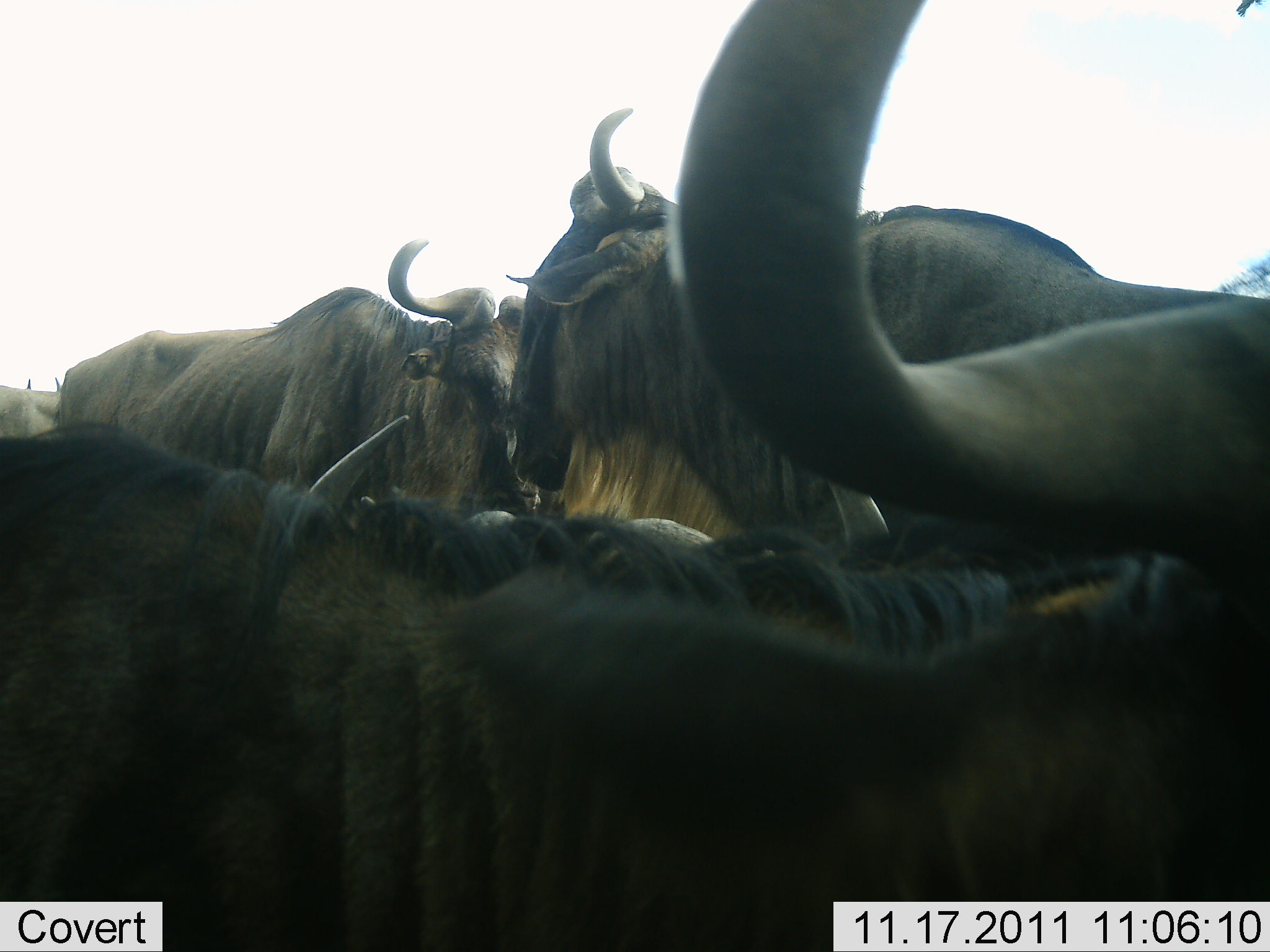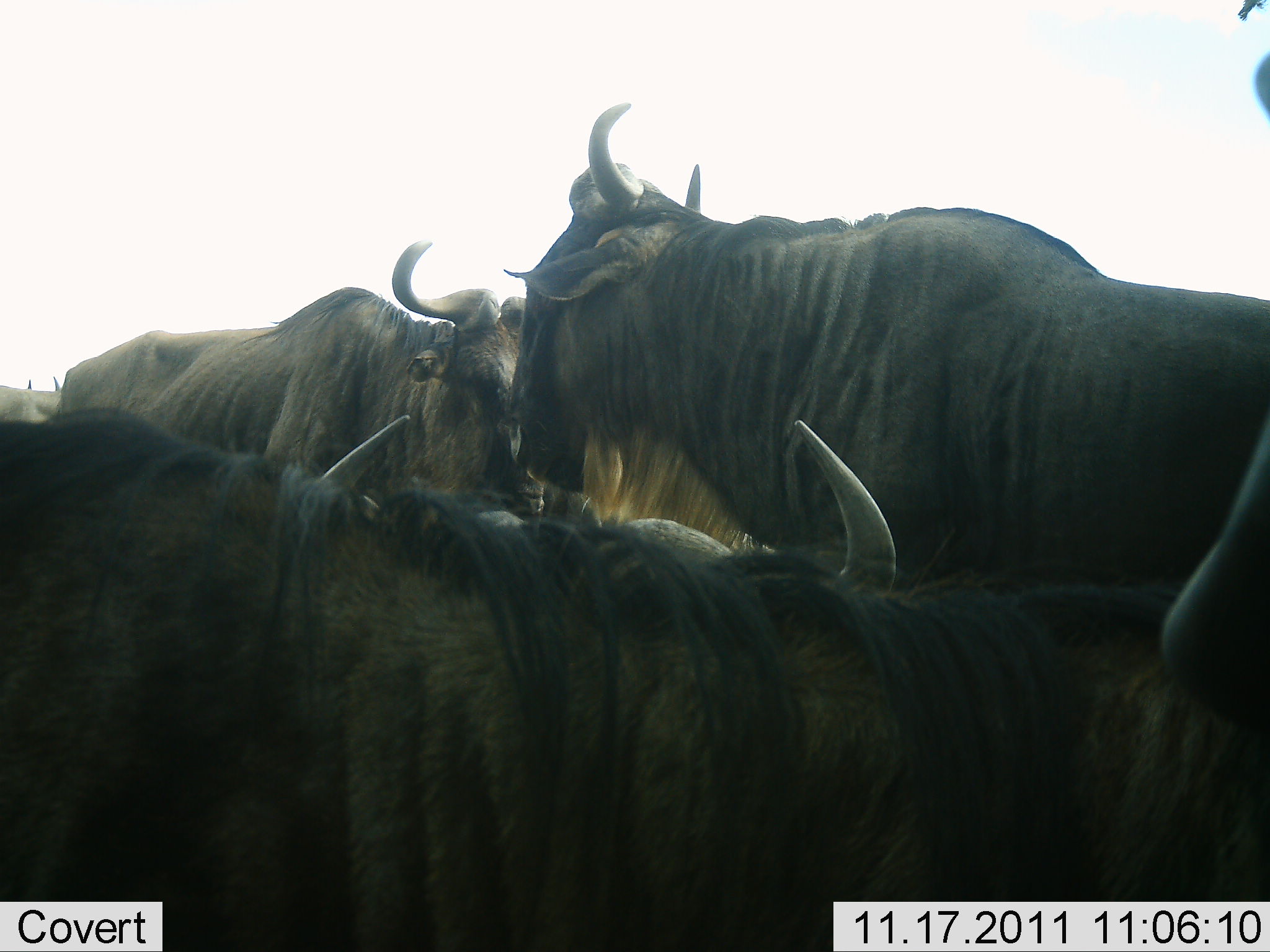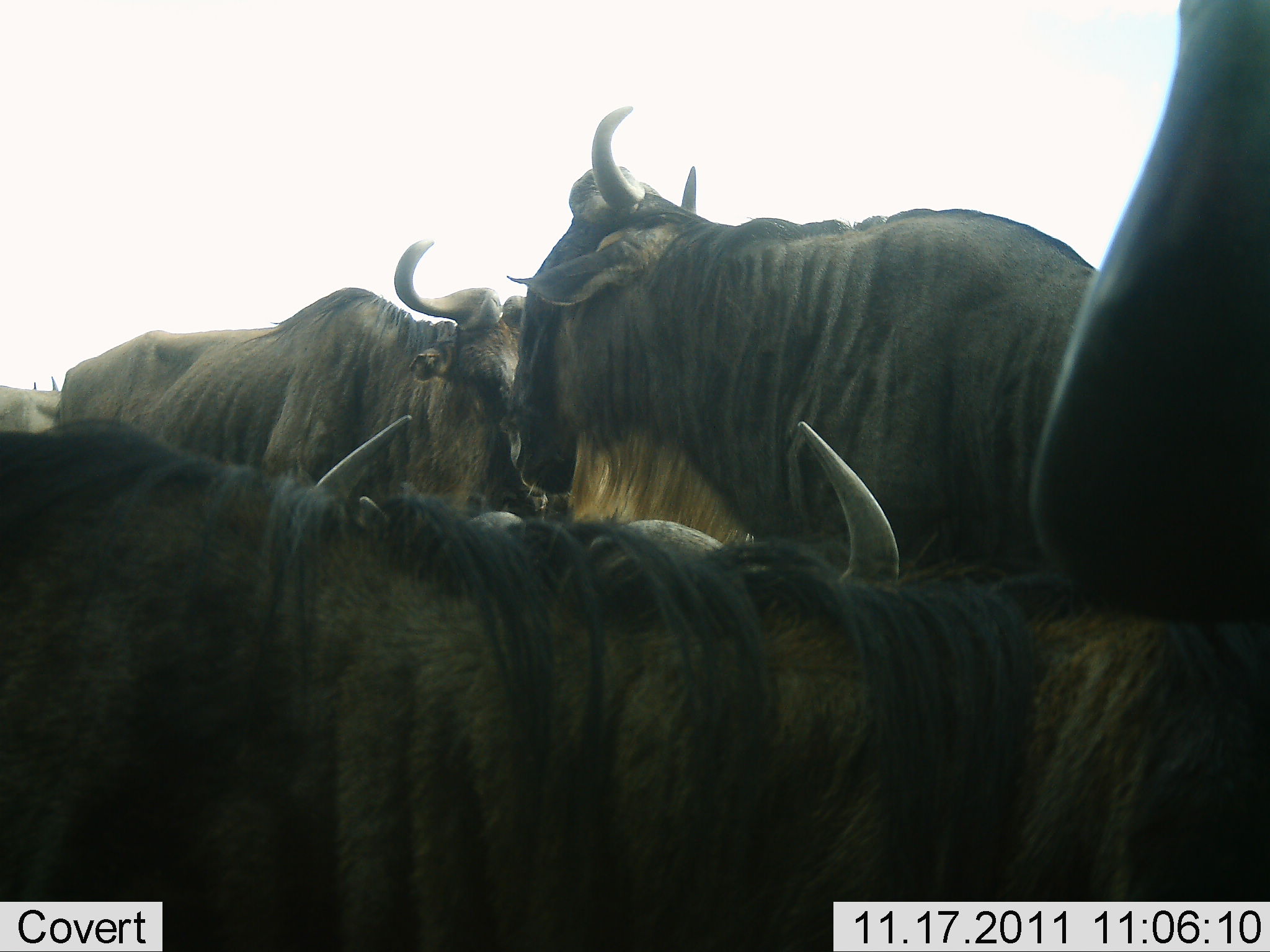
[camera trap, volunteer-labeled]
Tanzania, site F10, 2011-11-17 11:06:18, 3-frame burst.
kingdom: Animalia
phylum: Chordata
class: Mammalia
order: Artiodactyla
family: Bovidae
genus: Connochaetes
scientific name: Connochaetes taurinus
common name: blue wildebeest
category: wildebeest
Wildebeest (blue wildebeest) (Connochaetes taurinus), count 5. Behavior (volunteer vote fractions): standing 91%, resting 9%, moving 18%, interacting 18%. Young present (vote fraction): 0%. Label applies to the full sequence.